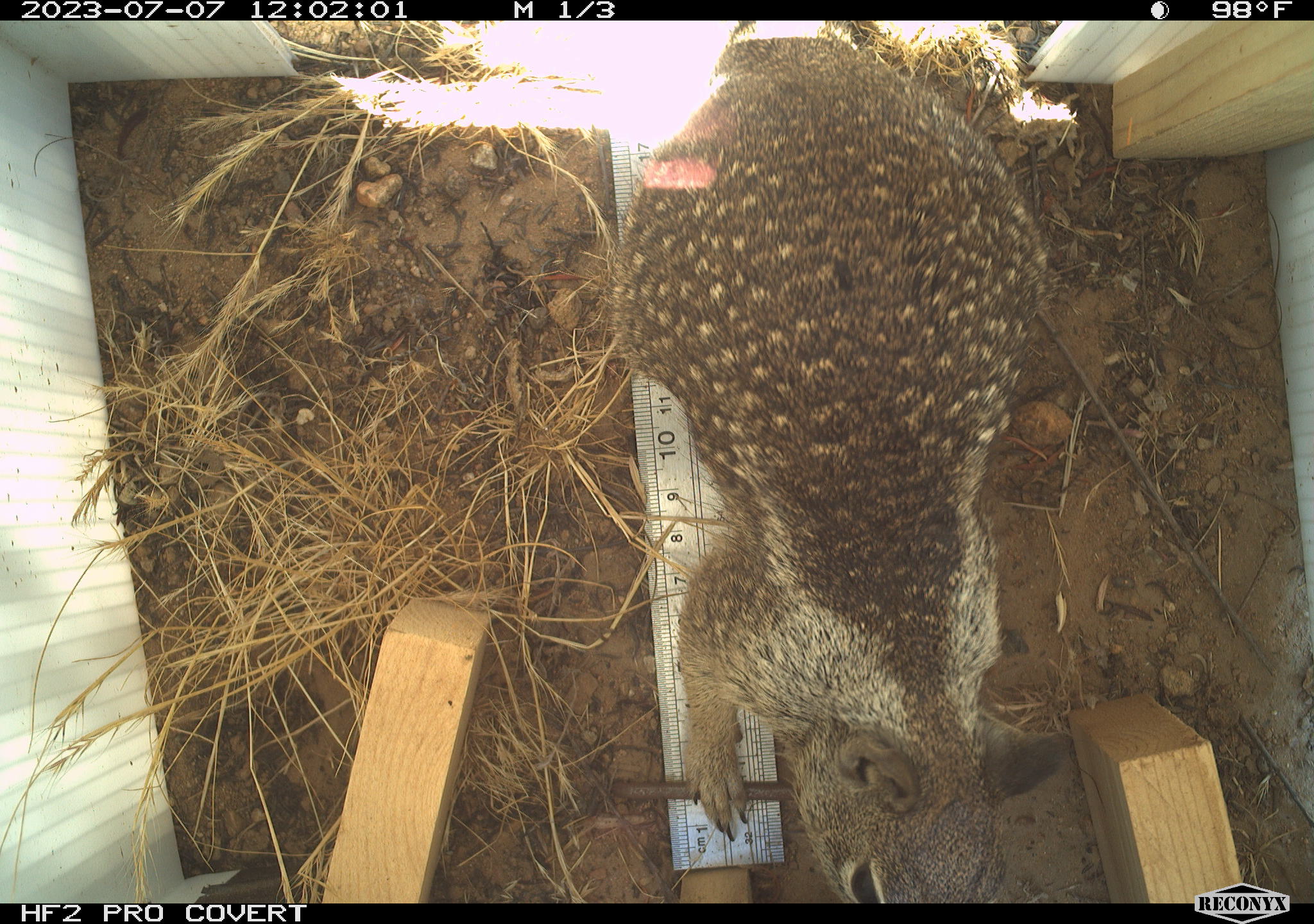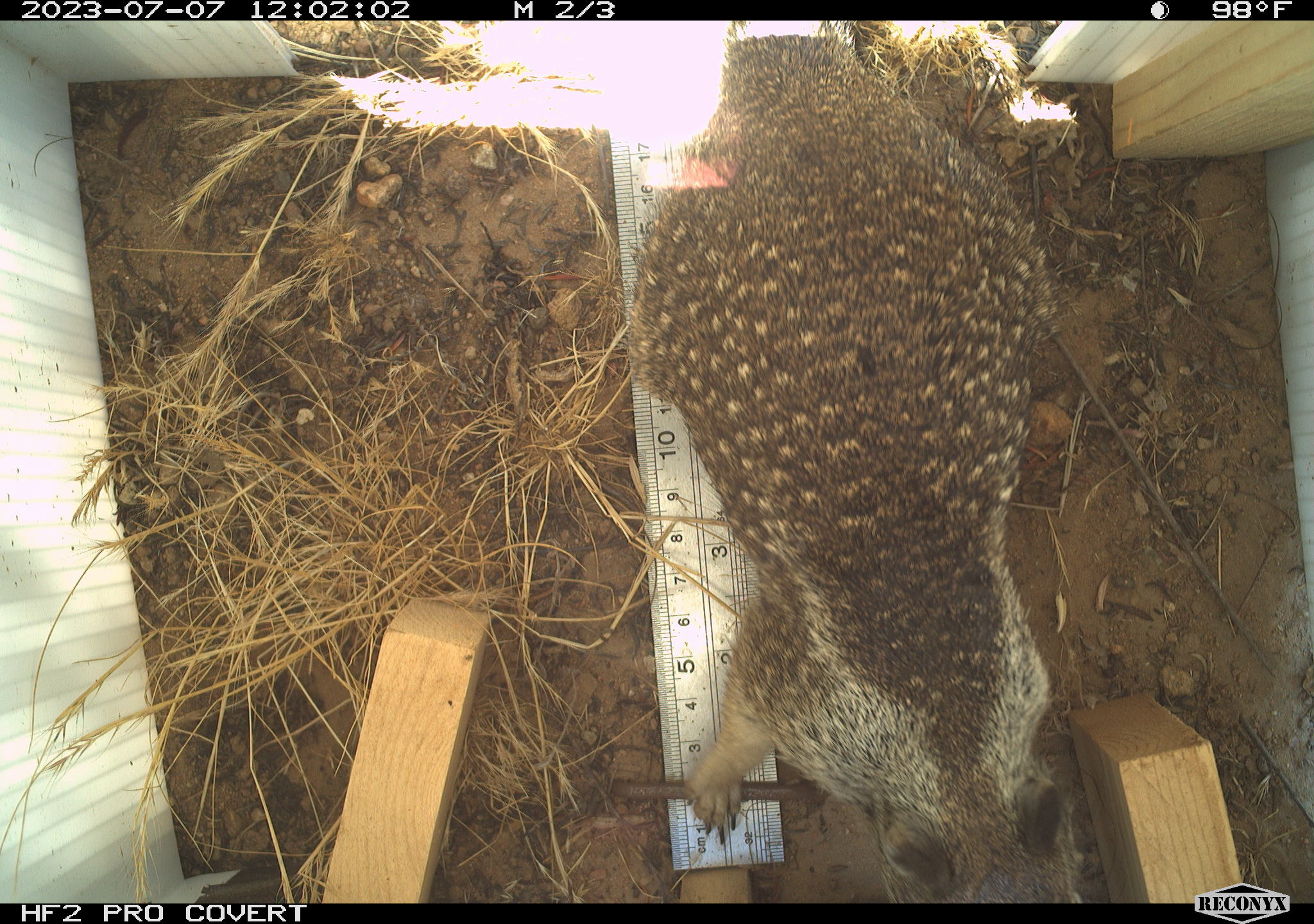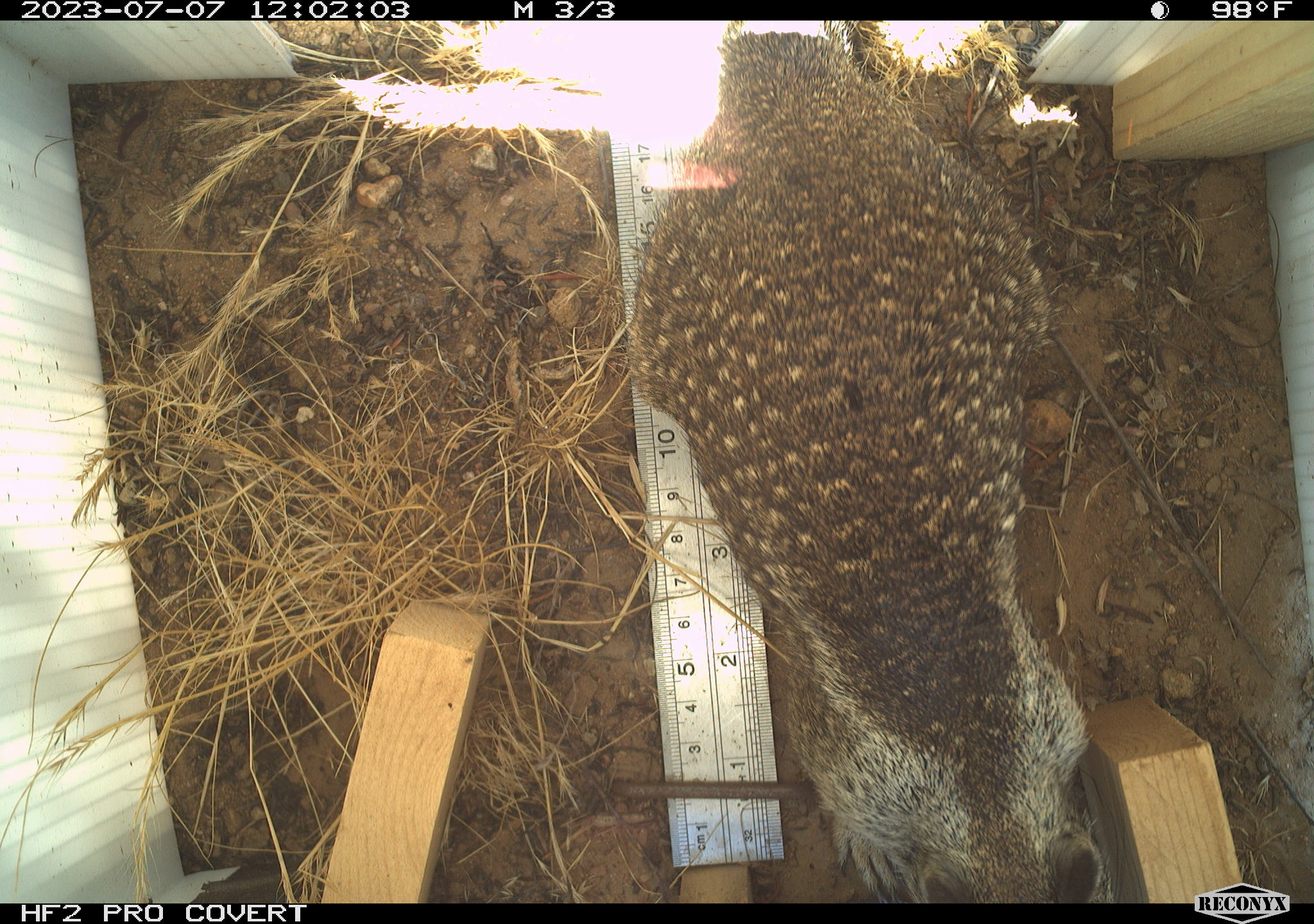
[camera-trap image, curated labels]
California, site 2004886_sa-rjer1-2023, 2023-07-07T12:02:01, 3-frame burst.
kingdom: Animalia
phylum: Chordata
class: Mammalia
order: Rodentia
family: Sciuridae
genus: Otospermophilus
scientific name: Otospermophilus beecheyi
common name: california ground squirrel